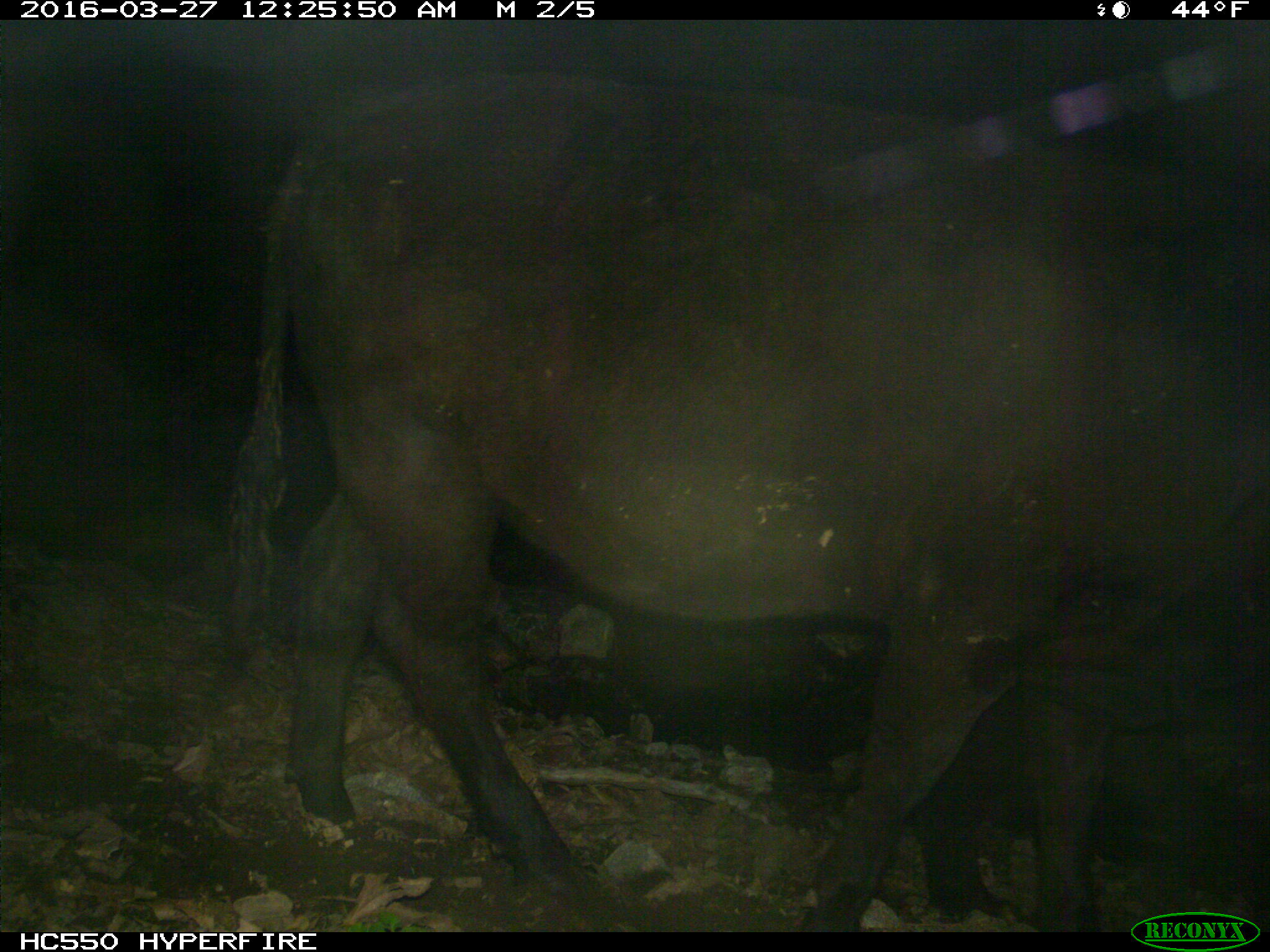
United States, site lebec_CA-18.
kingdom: Animalia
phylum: Chordata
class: Mammalia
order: Artiodactyla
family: Bovidae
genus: Bos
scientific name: Bos taurus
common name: domestic cow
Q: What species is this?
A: Bos taurus (domestic cow).